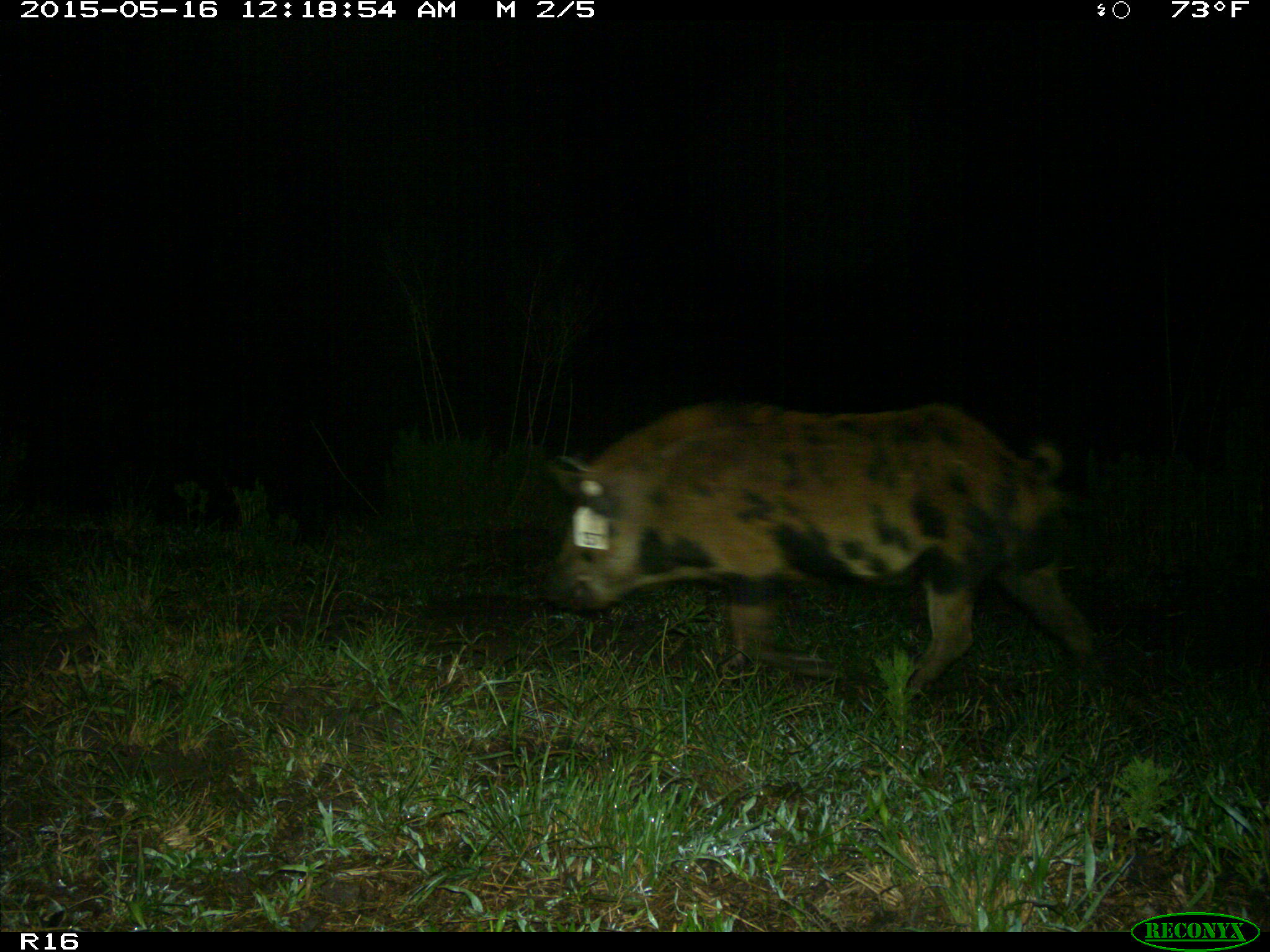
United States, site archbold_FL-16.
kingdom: Animalia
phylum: Chordata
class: Mammalia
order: Artiodactyla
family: Suidae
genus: Sus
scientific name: Sus scrofa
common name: wild boar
Sus scrofa (wild boar).